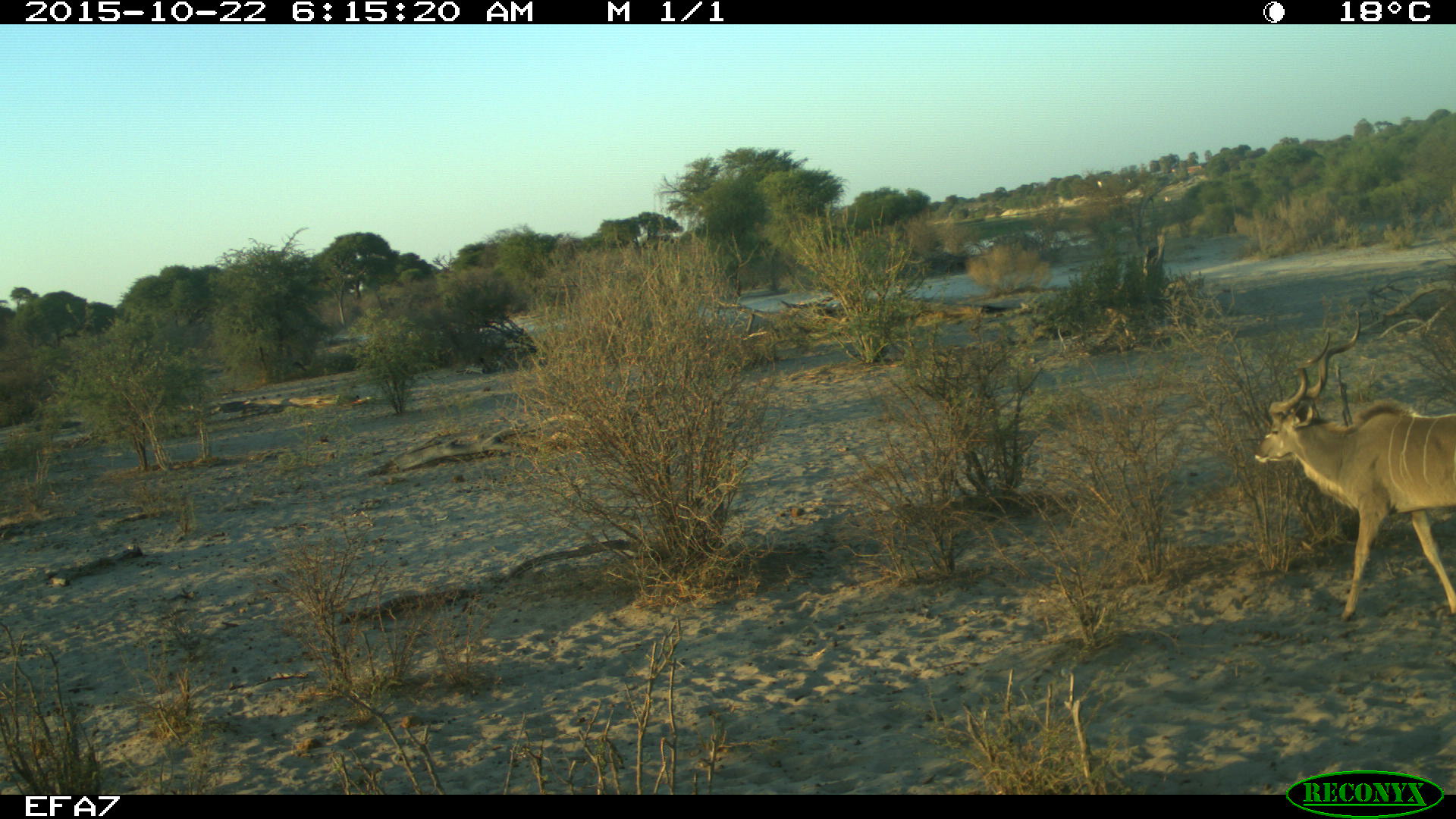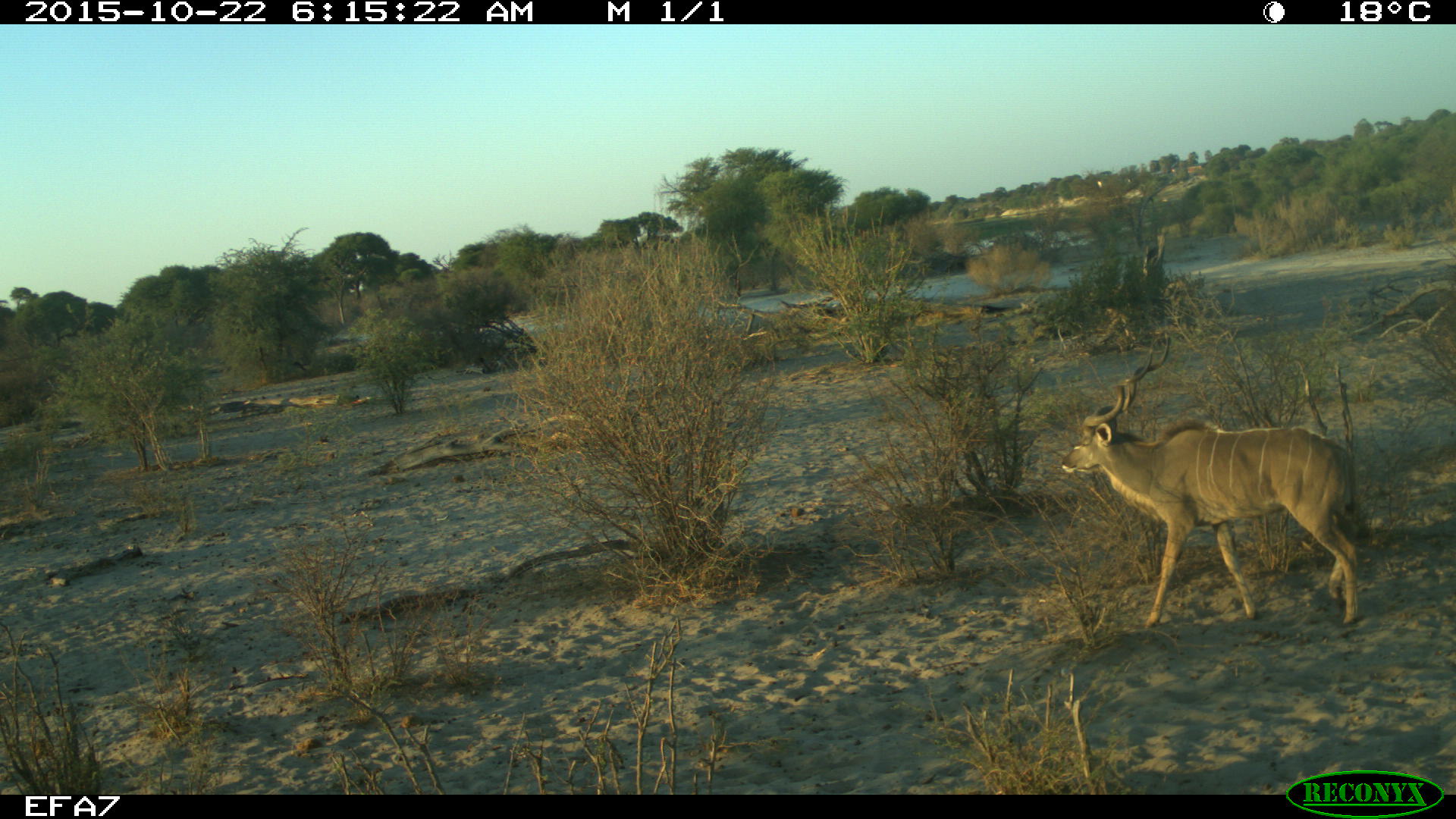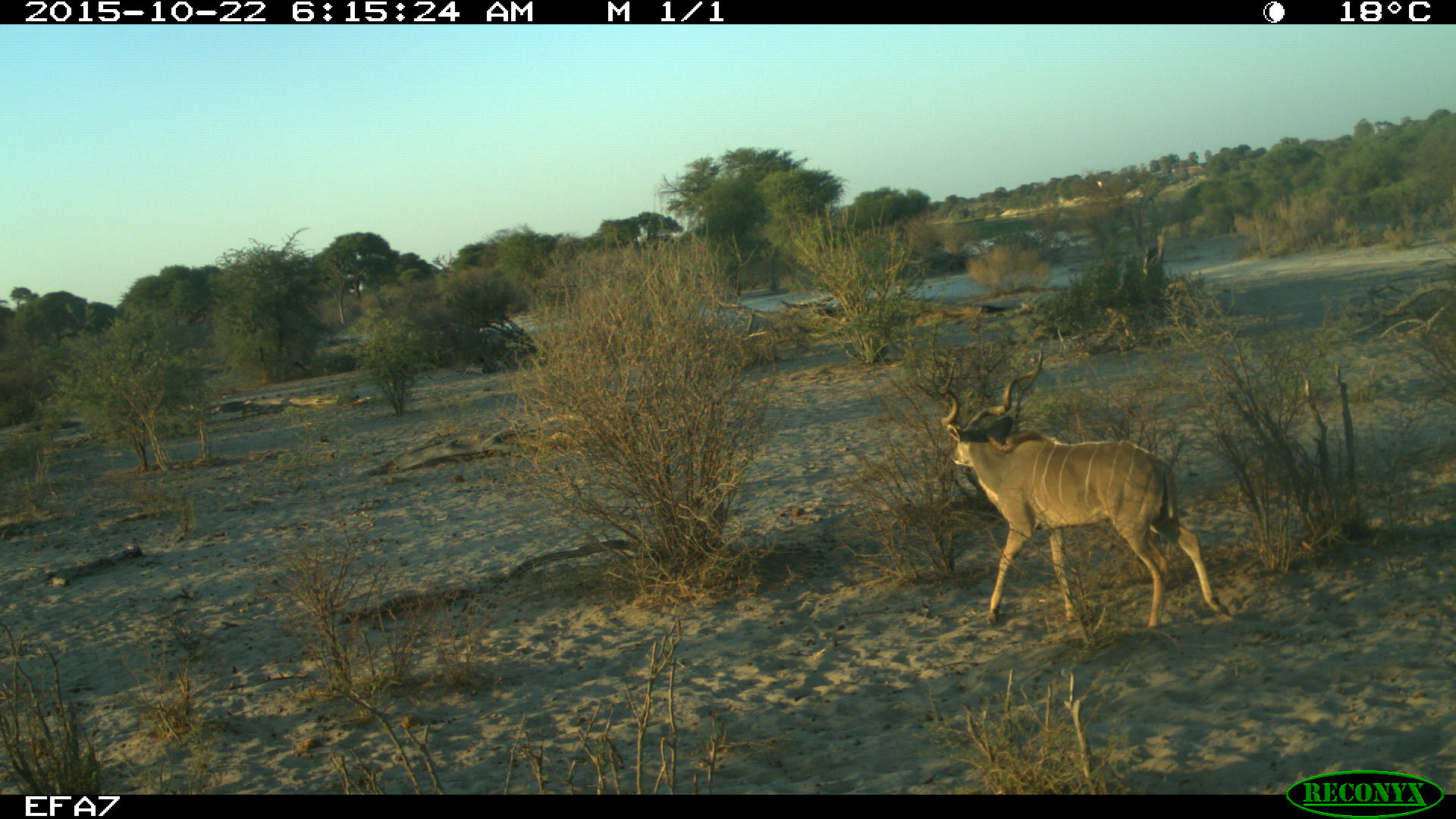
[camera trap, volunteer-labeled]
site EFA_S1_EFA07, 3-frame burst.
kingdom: Animalia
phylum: Chordata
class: Mammalia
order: Artiodactyla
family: Bovidae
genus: Tragelaphus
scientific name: Tragelaphus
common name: kudu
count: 1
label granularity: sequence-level